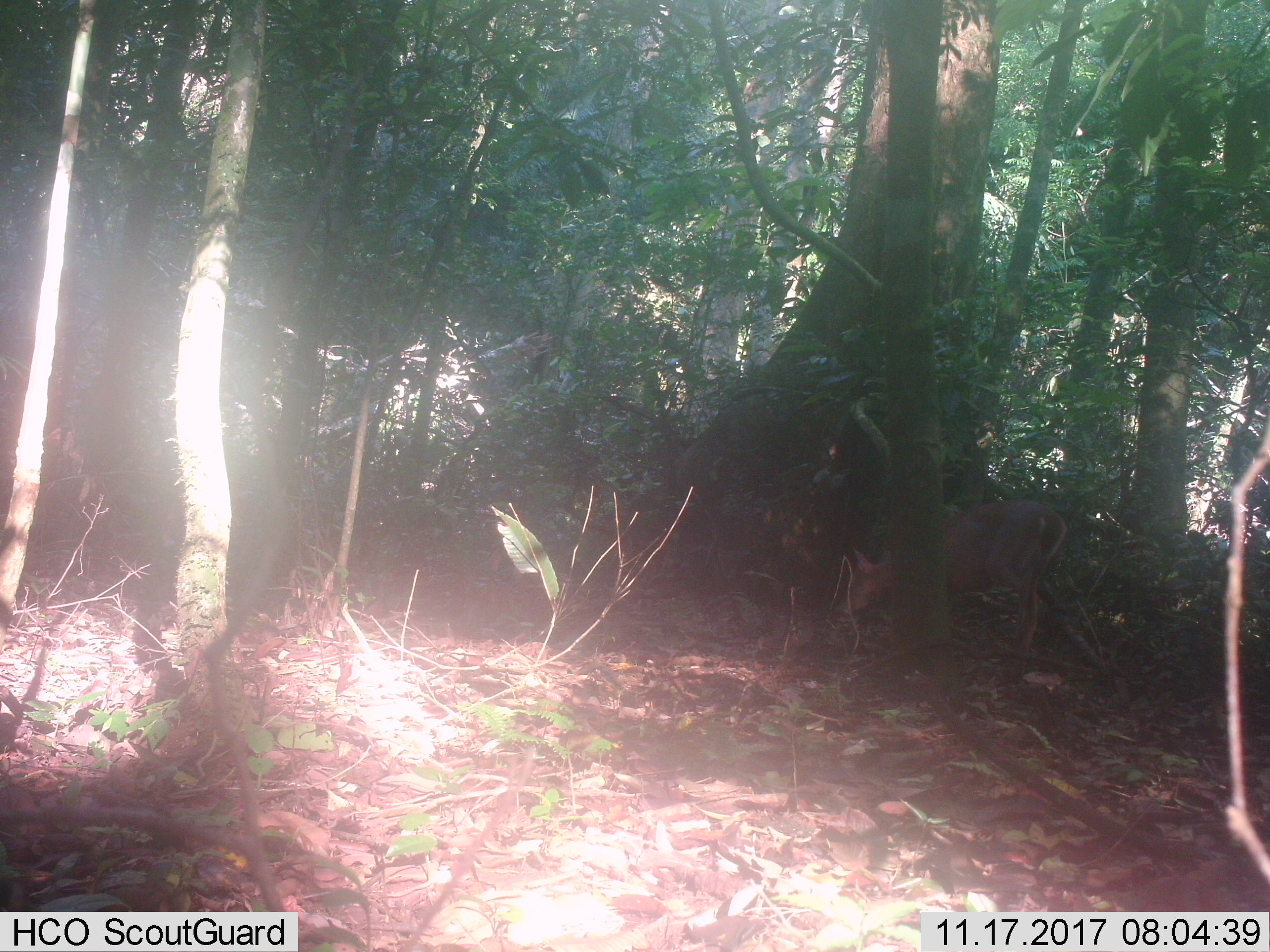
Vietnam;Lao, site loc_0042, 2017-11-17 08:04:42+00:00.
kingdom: Animalia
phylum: Chordata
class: Mammalia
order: Artiodactyla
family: Cervidae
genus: Muntiacus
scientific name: Muntiacus vuquangensis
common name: large-antlered muntjac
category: large antlered muntjac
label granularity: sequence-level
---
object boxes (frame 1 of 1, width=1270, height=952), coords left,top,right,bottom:
large antlered muntjac: 834,498,1067,653